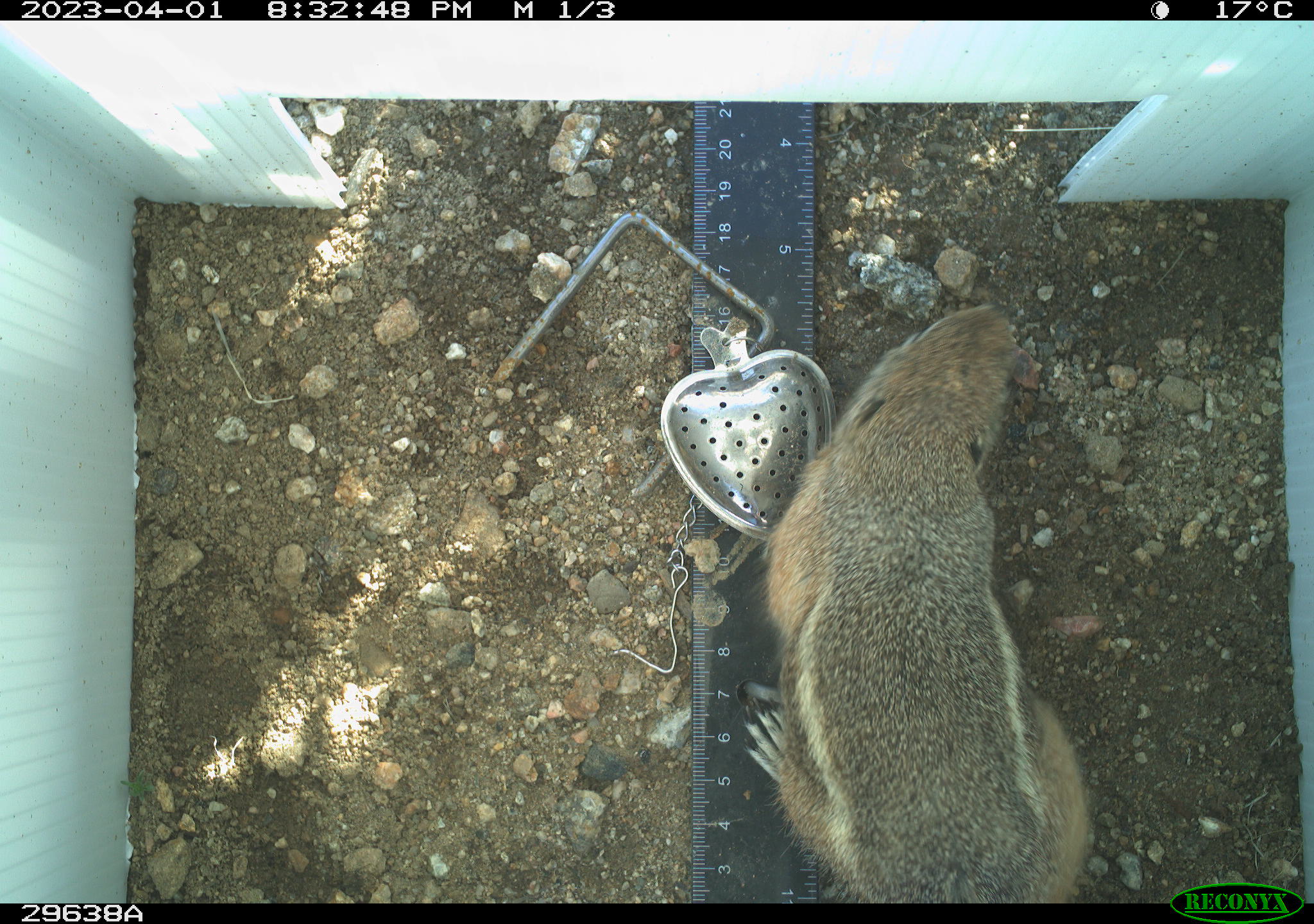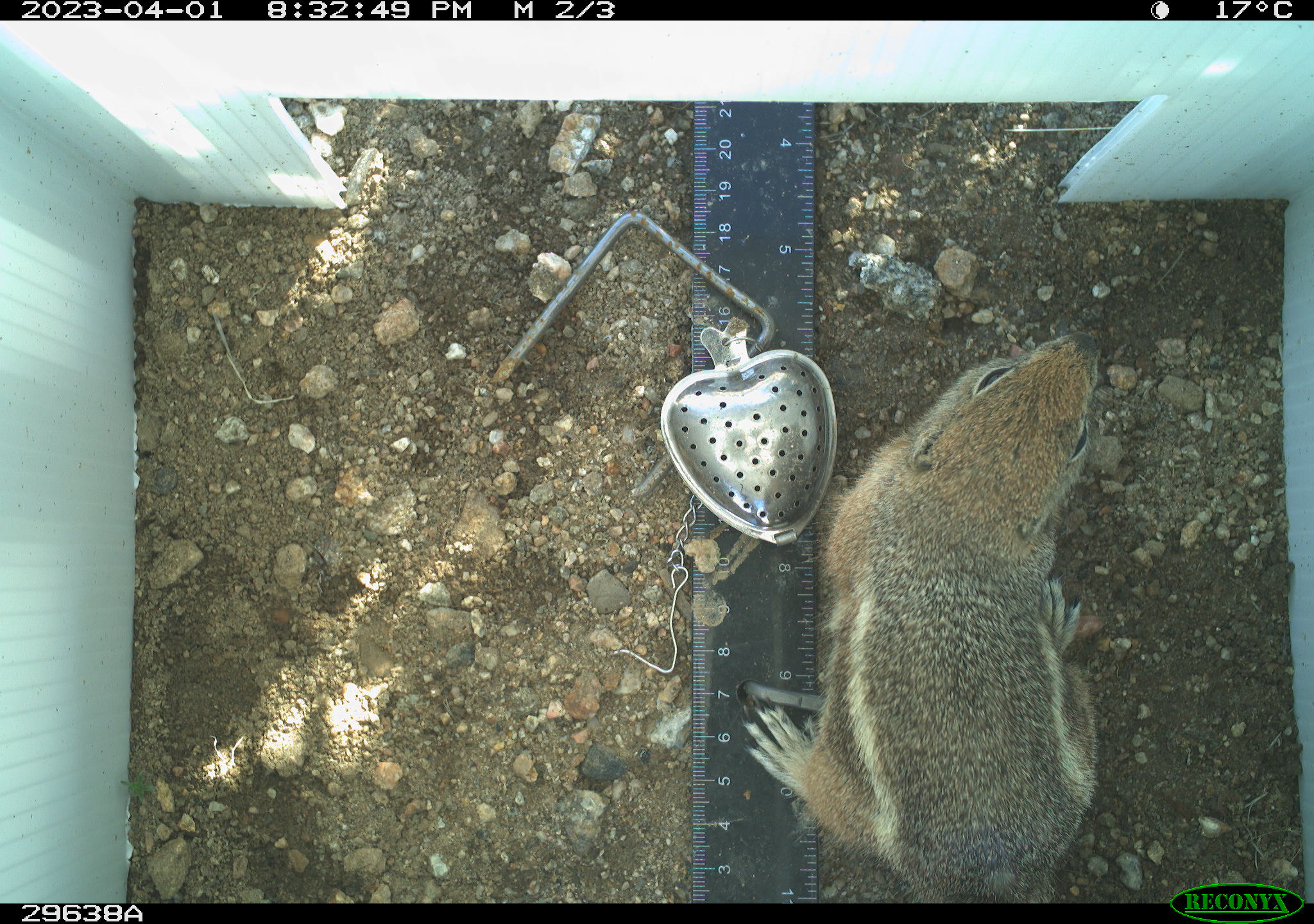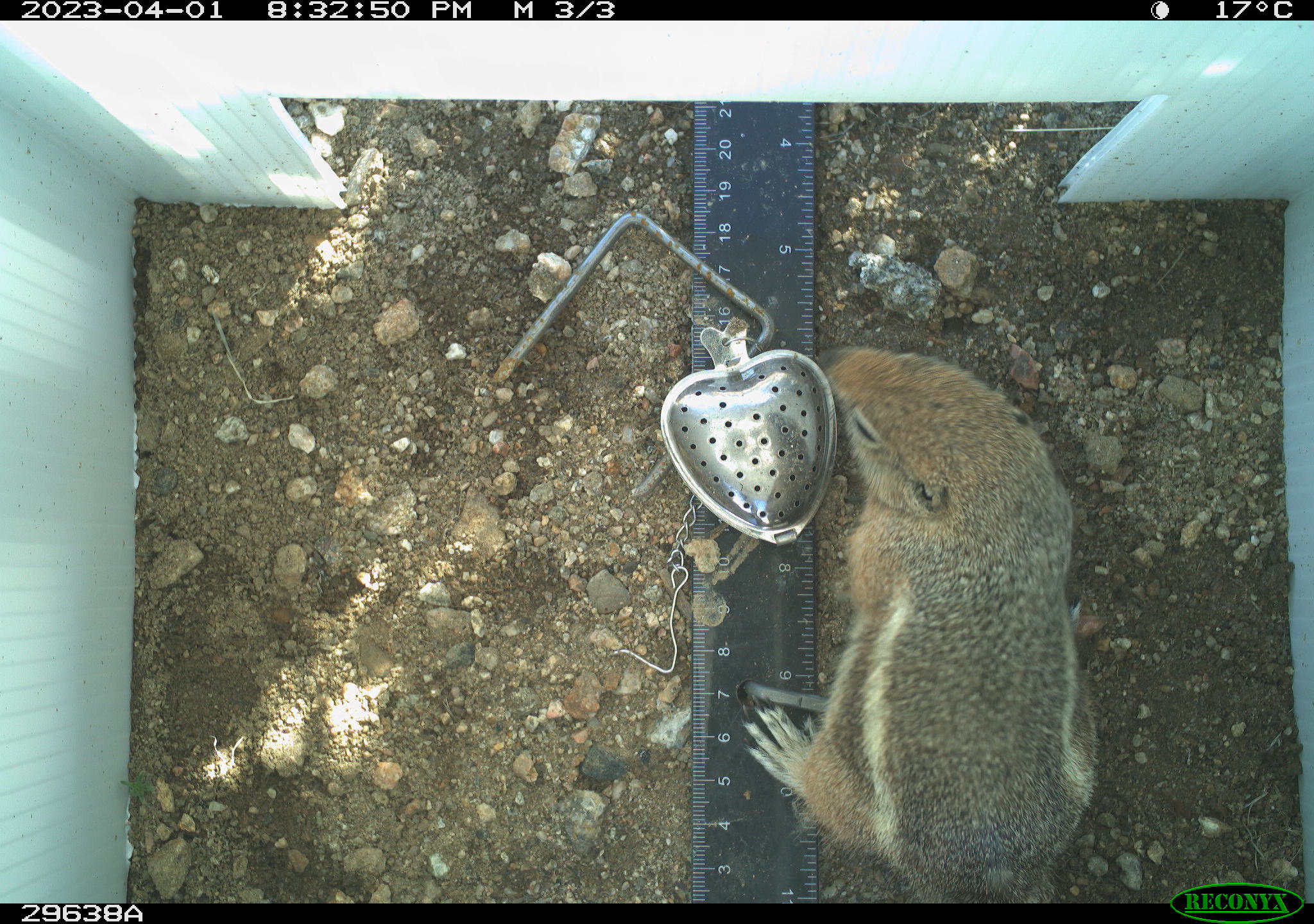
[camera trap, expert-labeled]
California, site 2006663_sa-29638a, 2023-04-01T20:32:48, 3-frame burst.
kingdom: Animalia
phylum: Chordata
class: Mammalia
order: Rodentia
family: Sciuridae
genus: Ammospermophilus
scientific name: Ammospermophilus leucurus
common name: white-tailed antelope squirrel